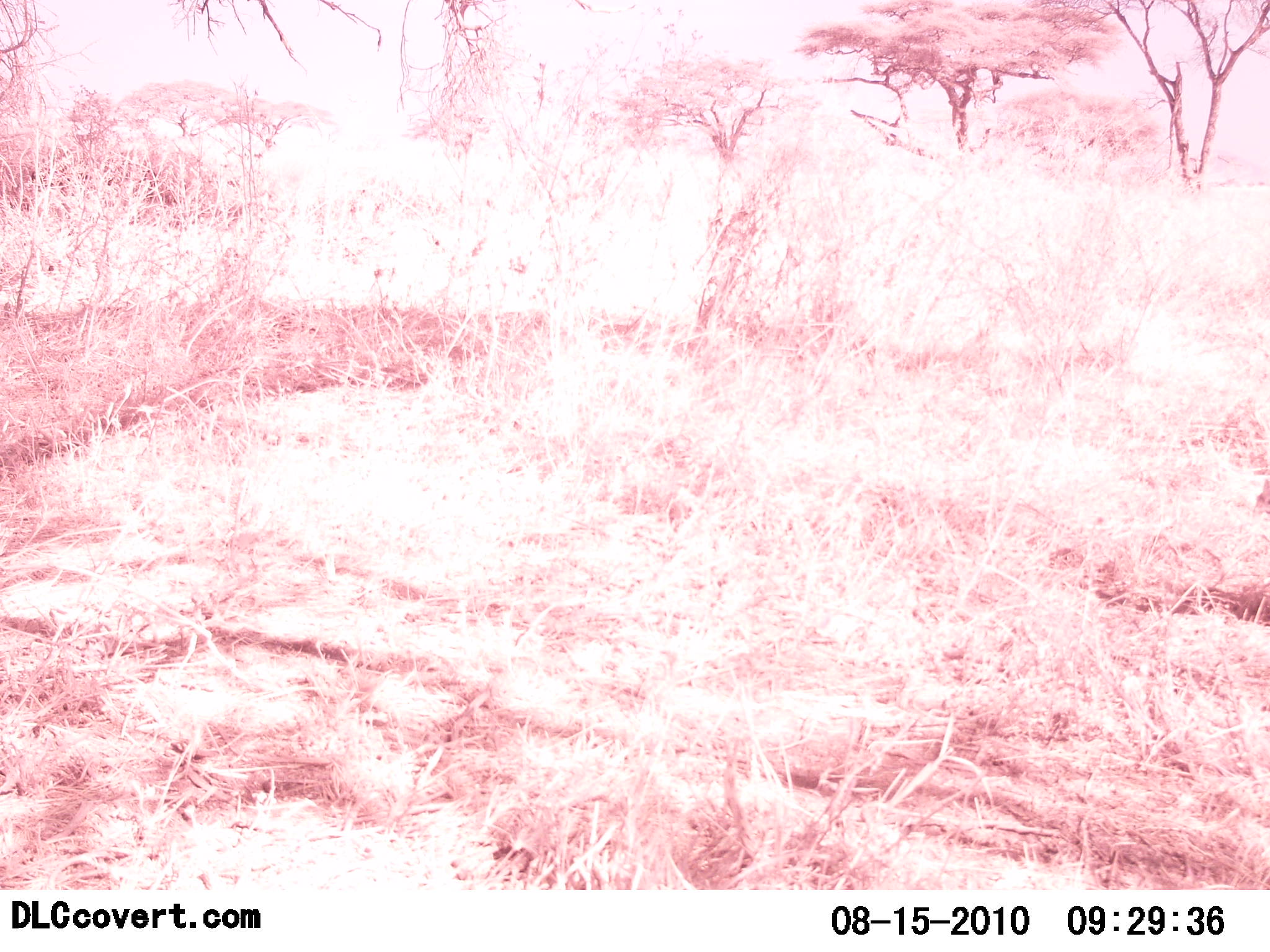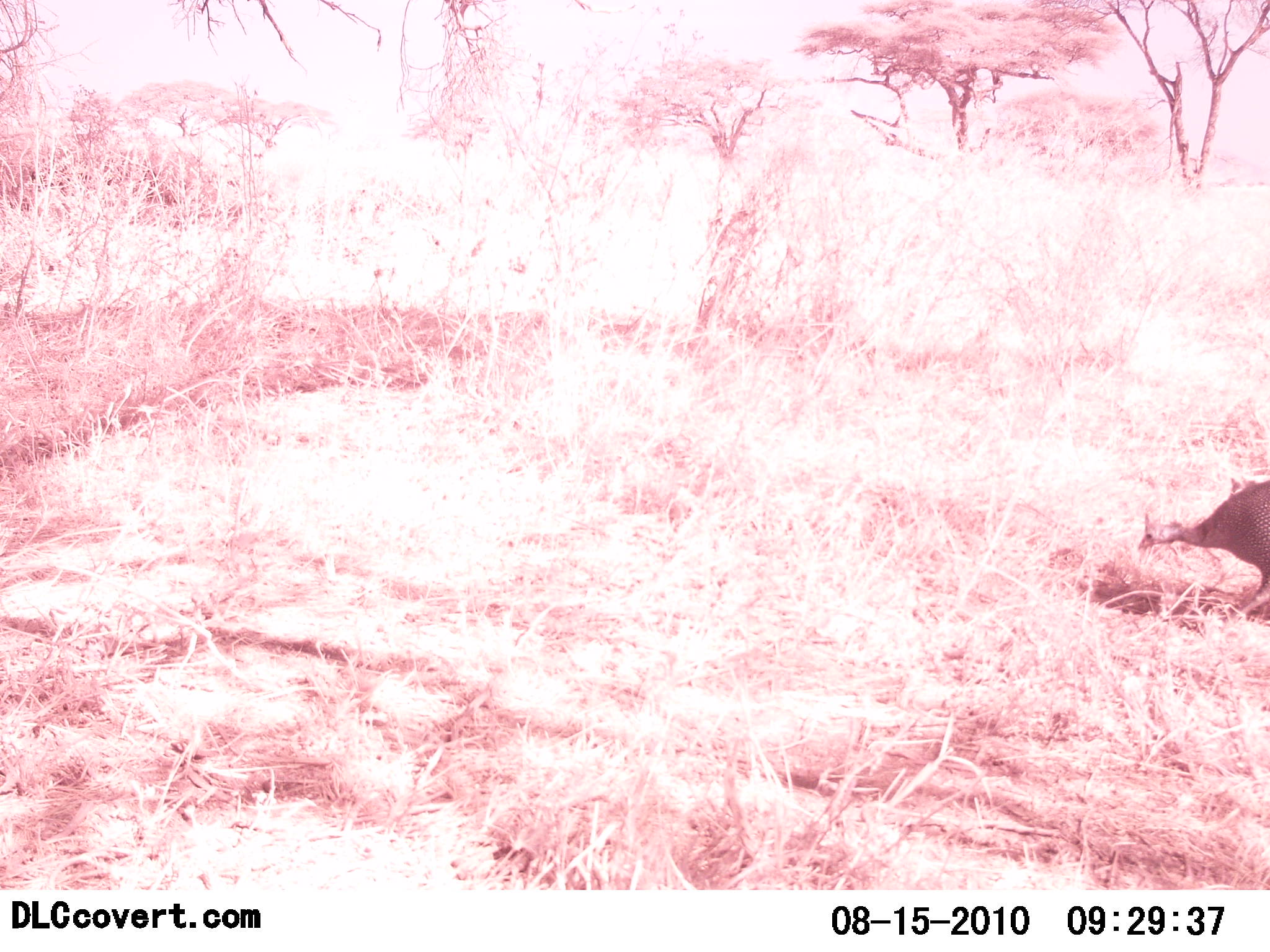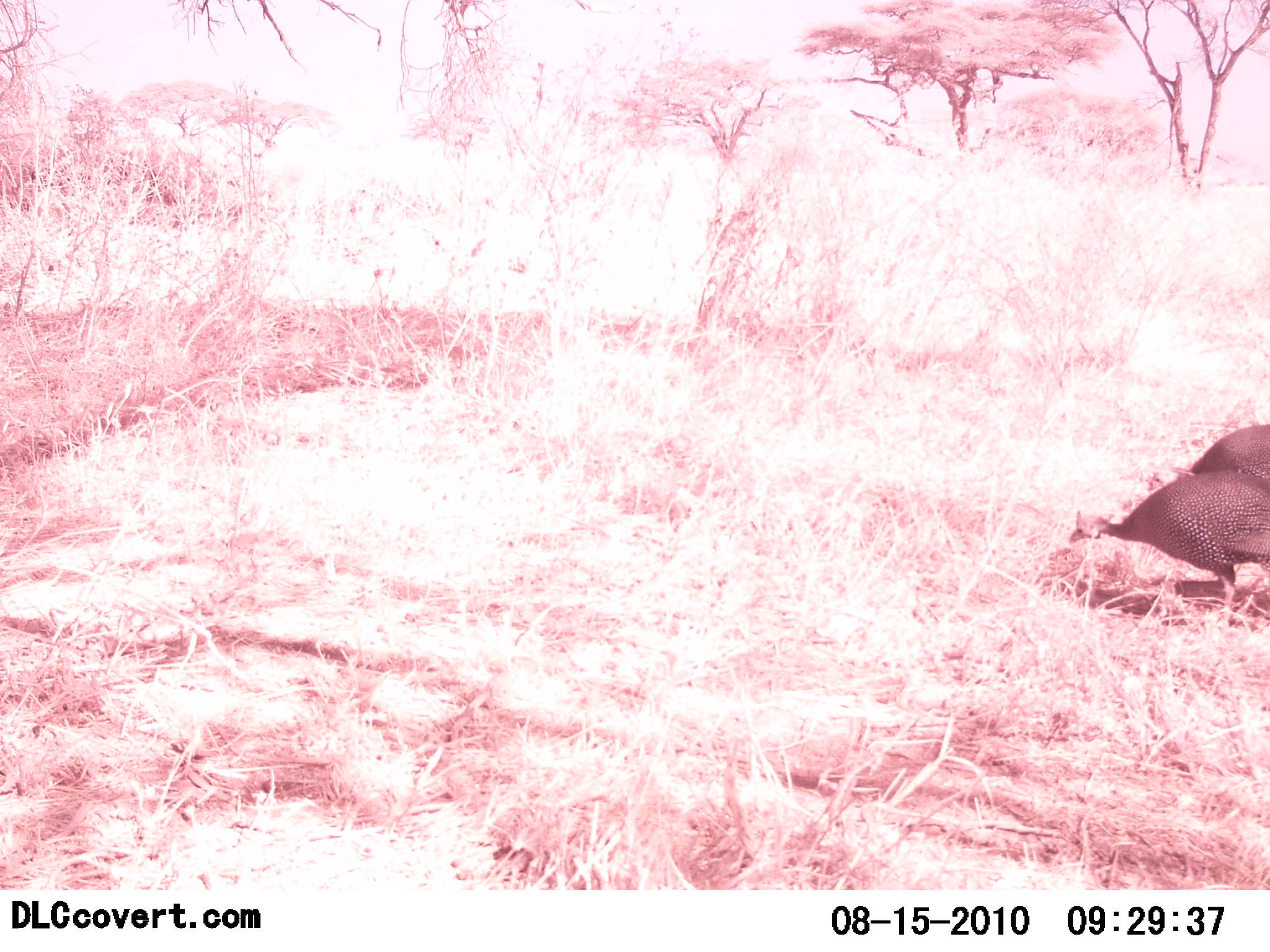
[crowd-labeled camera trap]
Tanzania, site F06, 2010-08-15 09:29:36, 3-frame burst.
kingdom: Animalia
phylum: Chordata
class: Aves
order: Galliformes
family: Numididae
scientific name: Numididae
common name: guinea fowl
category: guineafowl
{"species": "guineafowl (guinea fowl) (Numididae)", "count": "2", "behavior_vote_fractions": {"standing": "0%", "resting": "0%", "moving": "82%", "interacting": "0%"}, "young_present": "0%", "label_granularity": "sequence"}